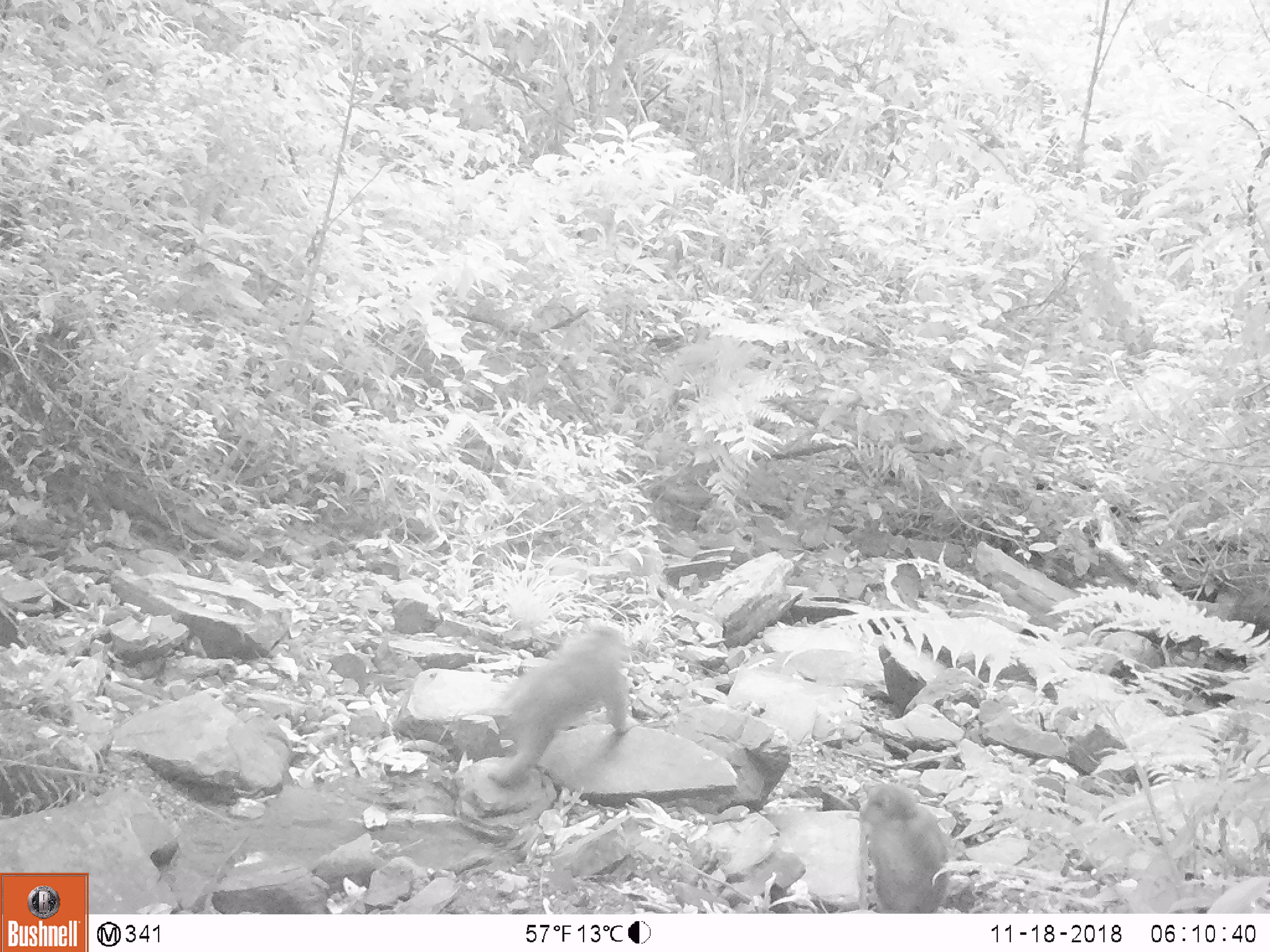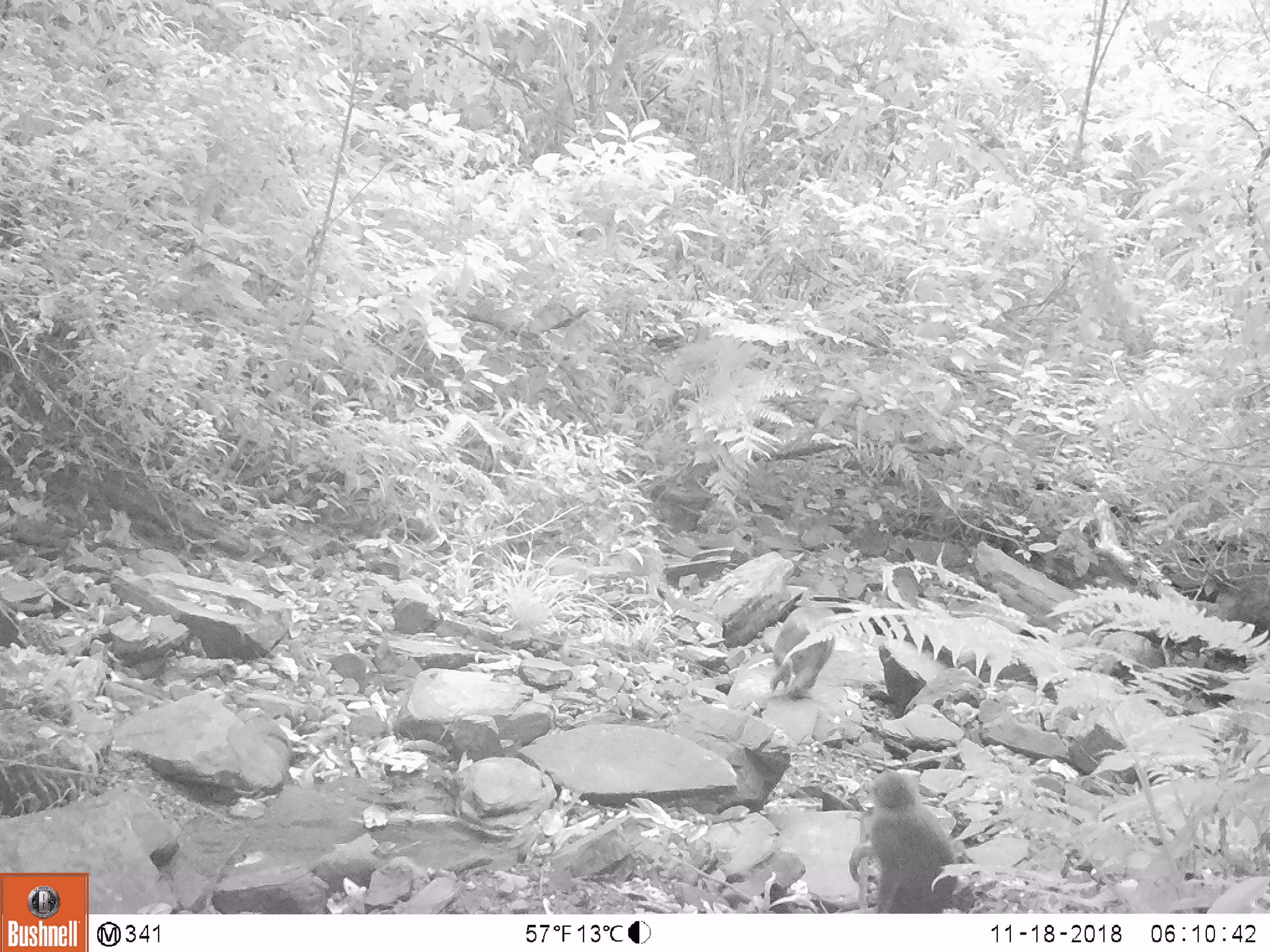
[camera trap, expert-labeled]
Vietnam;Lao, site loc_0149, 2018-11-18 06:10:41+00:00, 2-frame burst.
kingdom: Animalia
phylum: Chordata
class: Mammalia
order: Primates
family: Cercopithecidae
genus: Macaca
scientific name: Macaca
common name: macaques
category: assam or rhesus macaque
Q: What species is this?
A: Assam or rhesus macaque (macaques) (Macaca).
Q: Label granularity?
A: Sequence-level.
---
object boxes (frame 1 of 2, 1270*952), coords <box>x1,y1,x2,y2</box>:
assam or rhesus macaque: <box>485,626,641,786</box>; <box>859,782,950,912</box>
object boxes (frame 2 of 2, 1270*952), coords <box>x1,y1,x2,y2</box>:
assam or rhesus macaque: <box>848,768,957,913</box>; <box>768,605,838,701</box>